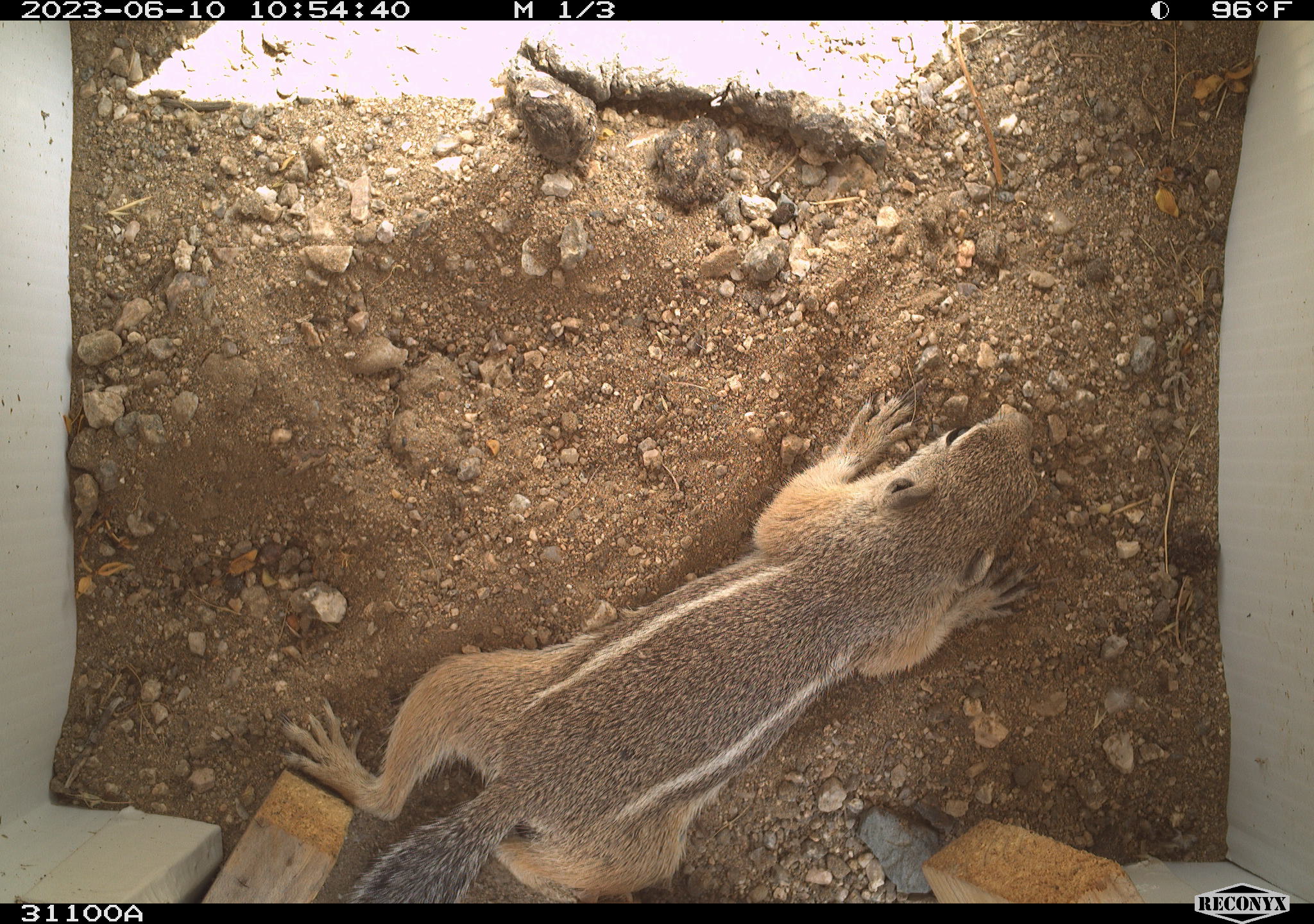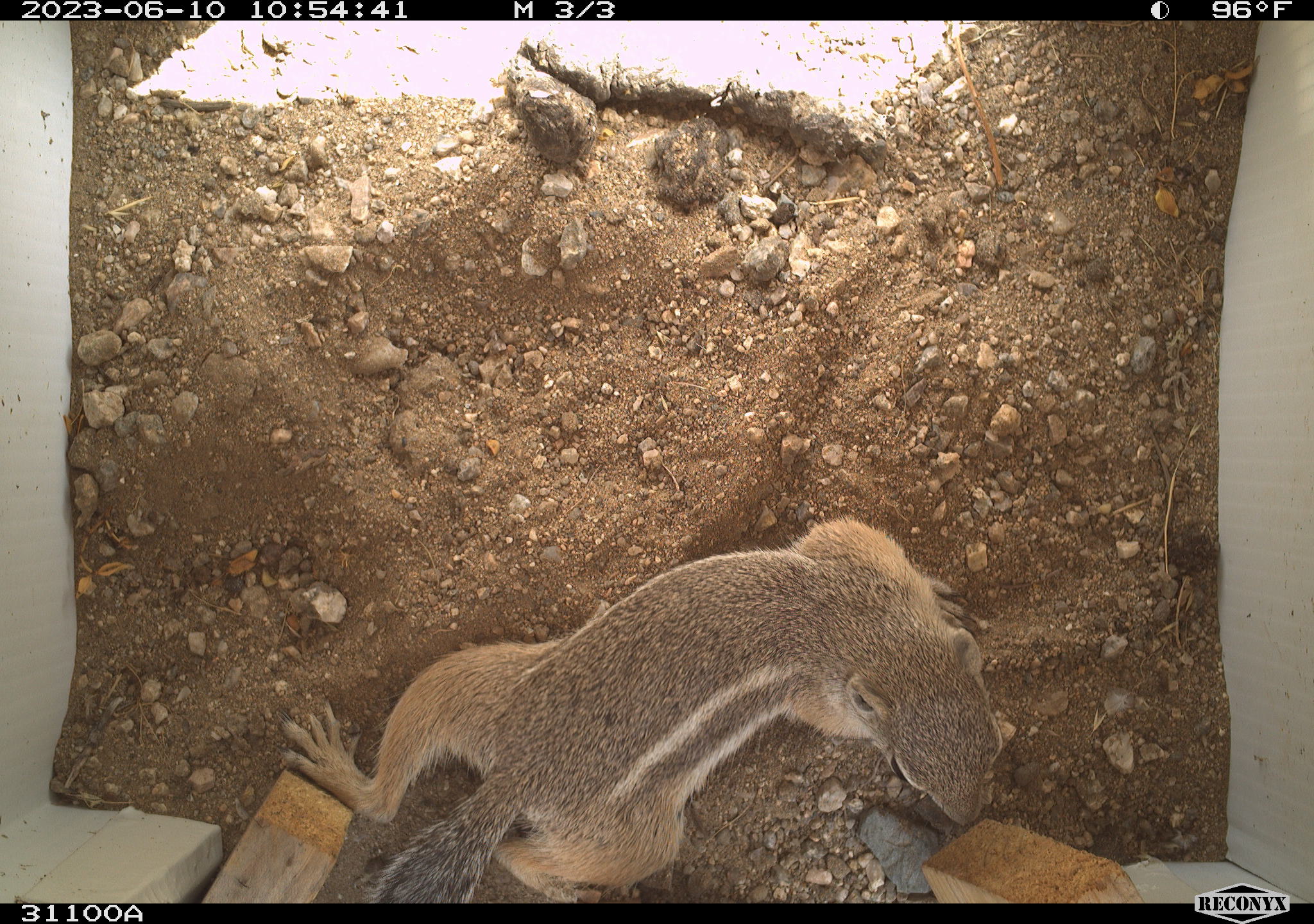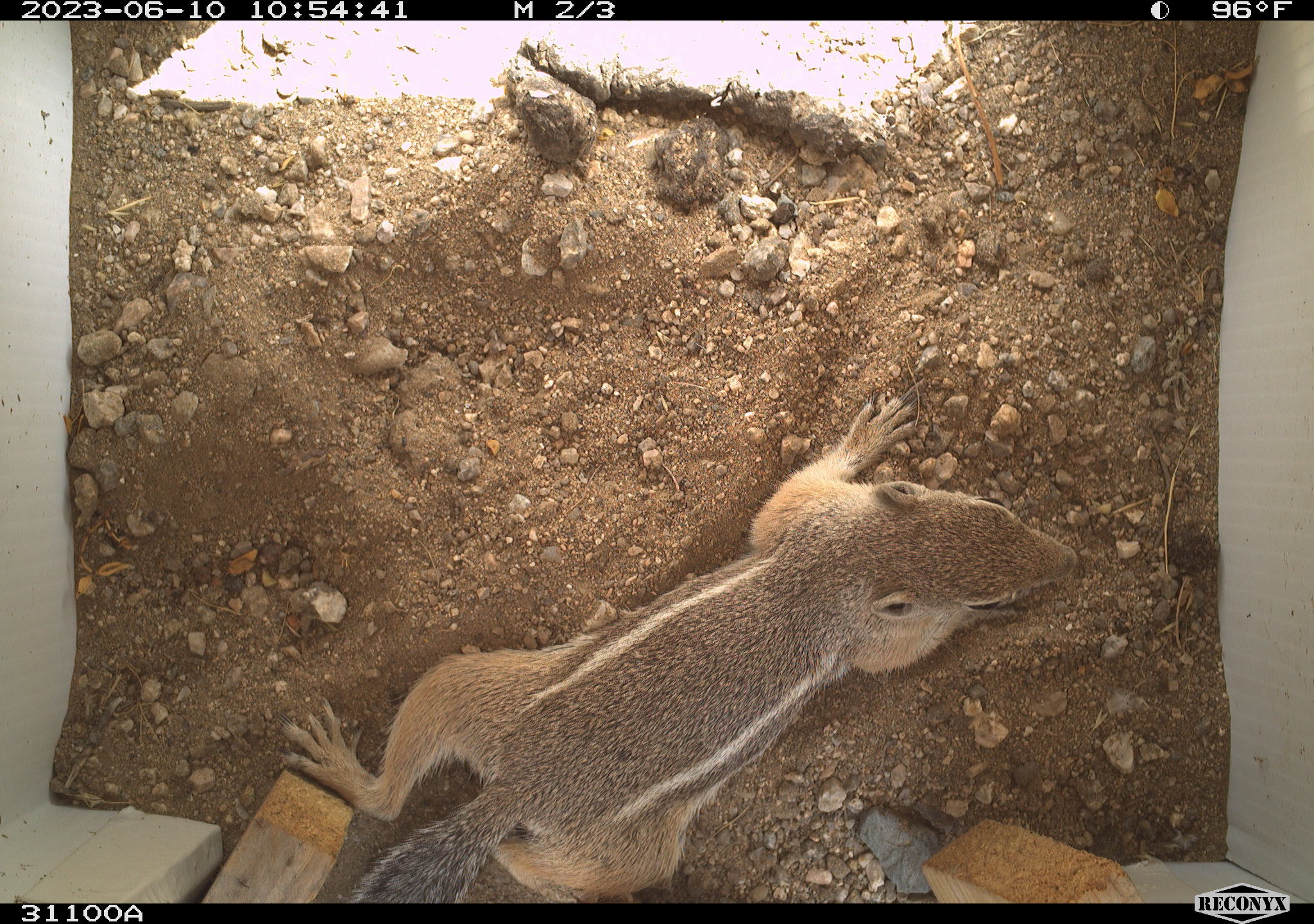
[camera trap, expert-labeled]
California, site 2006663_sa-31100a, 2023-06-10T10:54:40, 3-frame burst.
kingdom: Animalia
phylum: Chordata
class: Mammalia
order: Rodentia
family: Sciuridae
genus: Ammospermophilus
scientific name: Ammospermophilus leucurus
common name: white-tailed antelope squirrel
White-tailed antelope squirrel (Ammospermophilus leucurus).